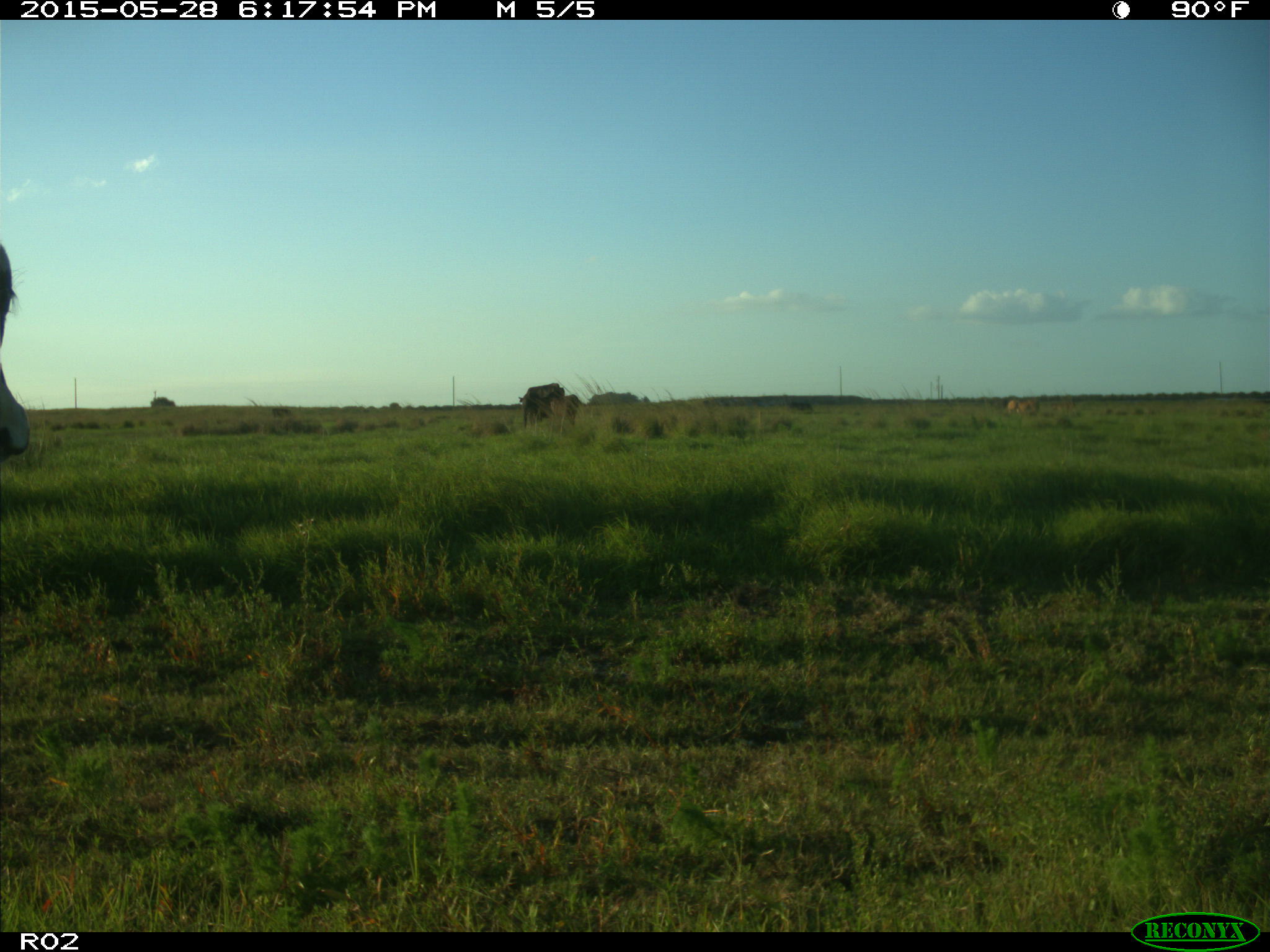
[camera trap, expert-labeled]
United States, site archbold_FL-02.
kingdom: Animalia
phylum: Chordata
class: Mammalia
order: Artiodactyla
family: Bovidae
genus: Bos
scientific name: Bos taurus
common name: domestic cow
Bos taurus (domestic cow).